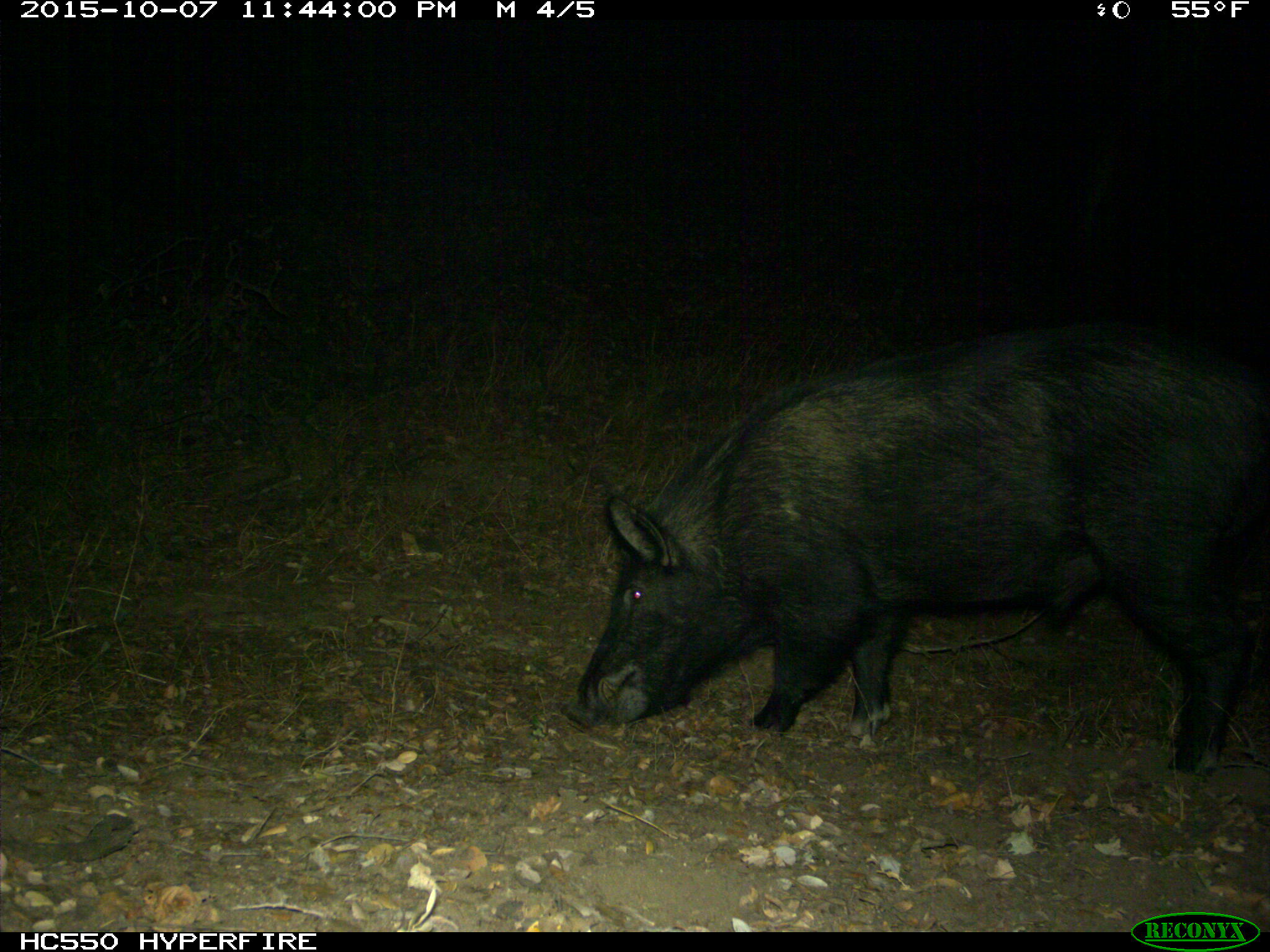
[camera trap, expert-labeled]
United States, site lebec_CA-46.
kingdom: Animalia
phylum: Chordata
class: Mammalia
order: Artiodactyla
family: Suidae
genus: Sus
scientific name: Sus scrofa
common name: wild boar